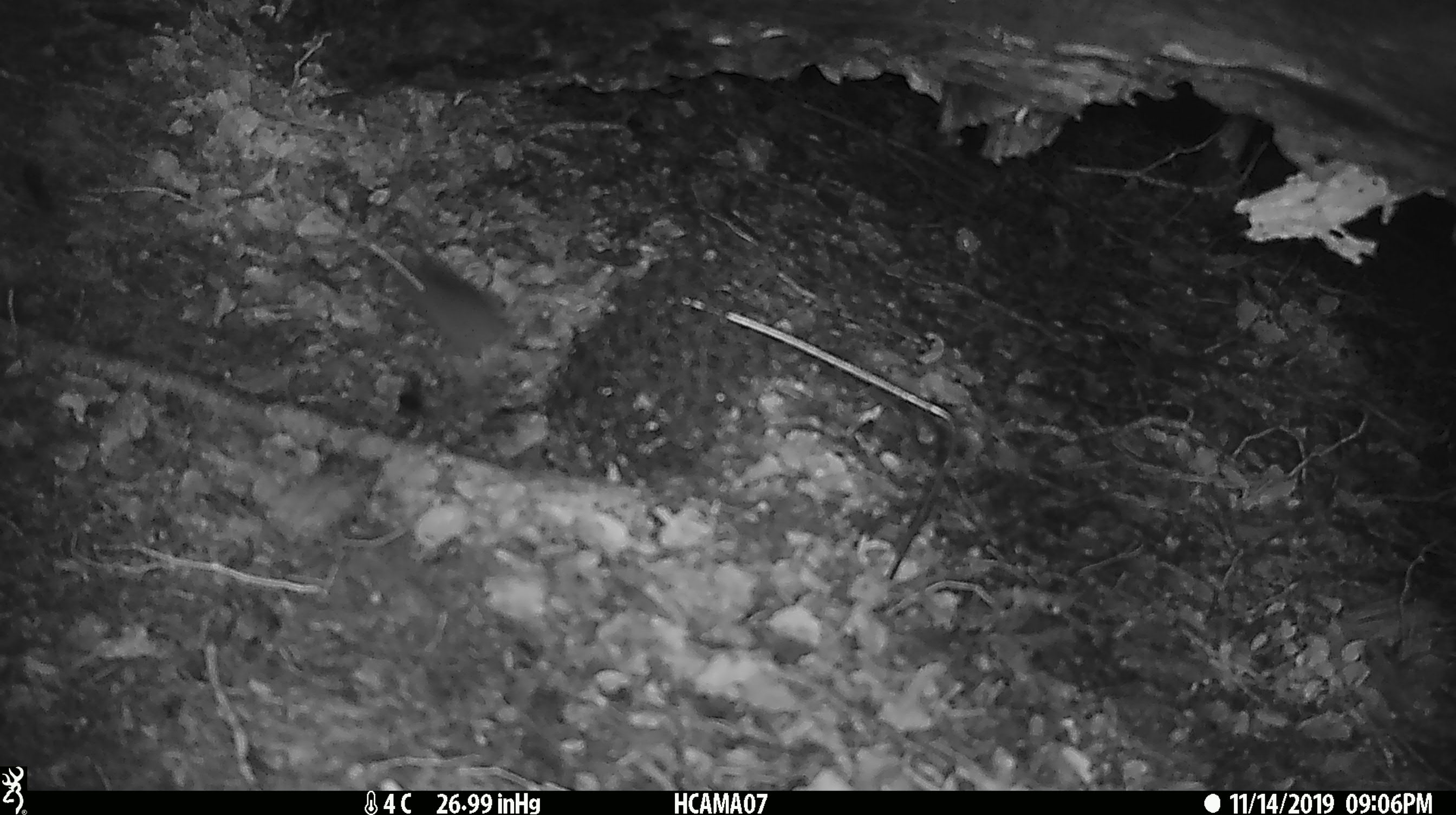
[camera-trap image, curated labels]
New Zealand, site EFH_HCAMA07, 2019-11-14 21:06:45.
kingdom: Animalia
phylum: Chordata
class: Mammalia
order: Rodentia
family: Muridae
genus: Mus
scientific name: Mus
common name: mouse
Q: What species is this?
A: Mouse (Mus).